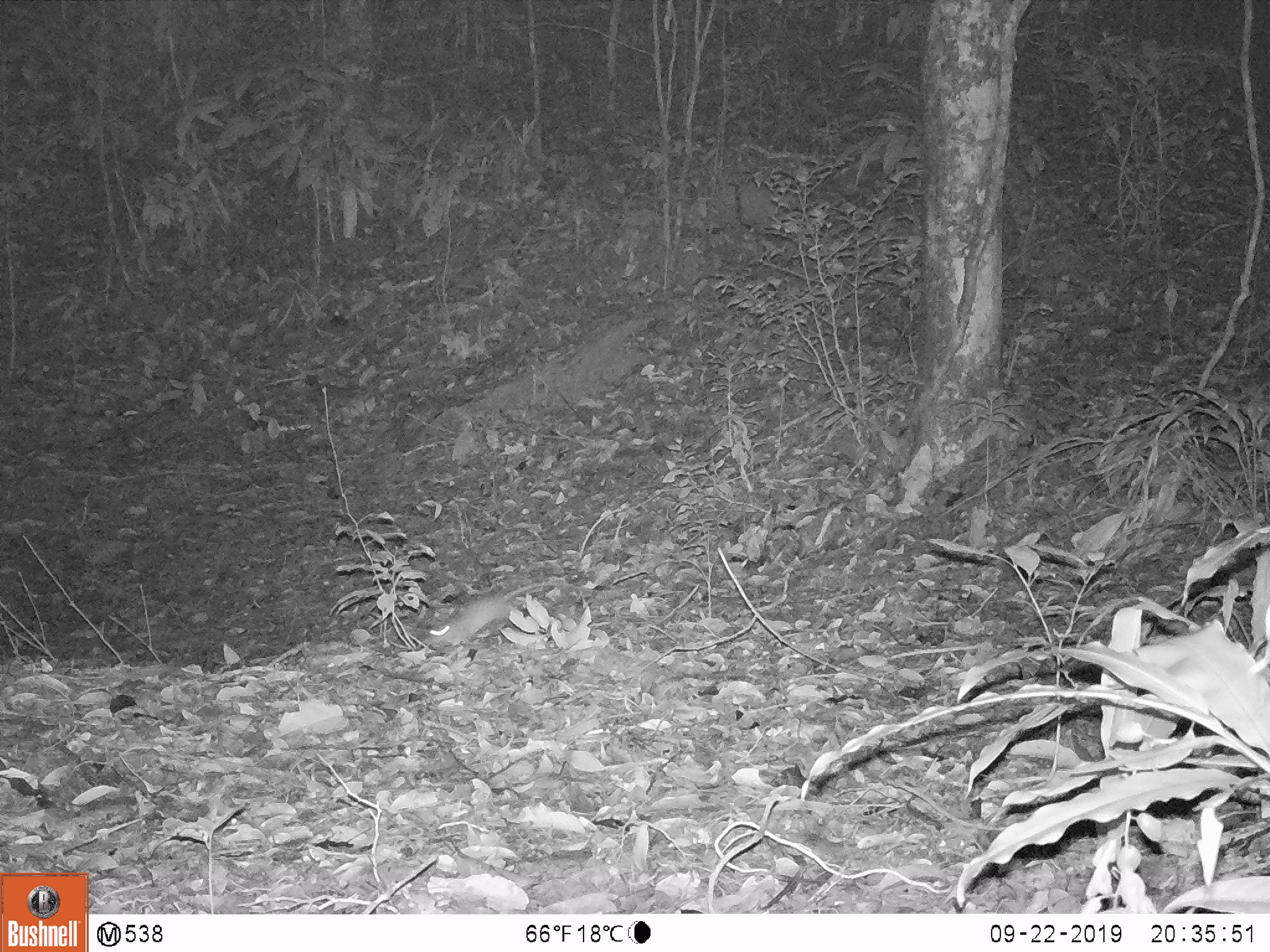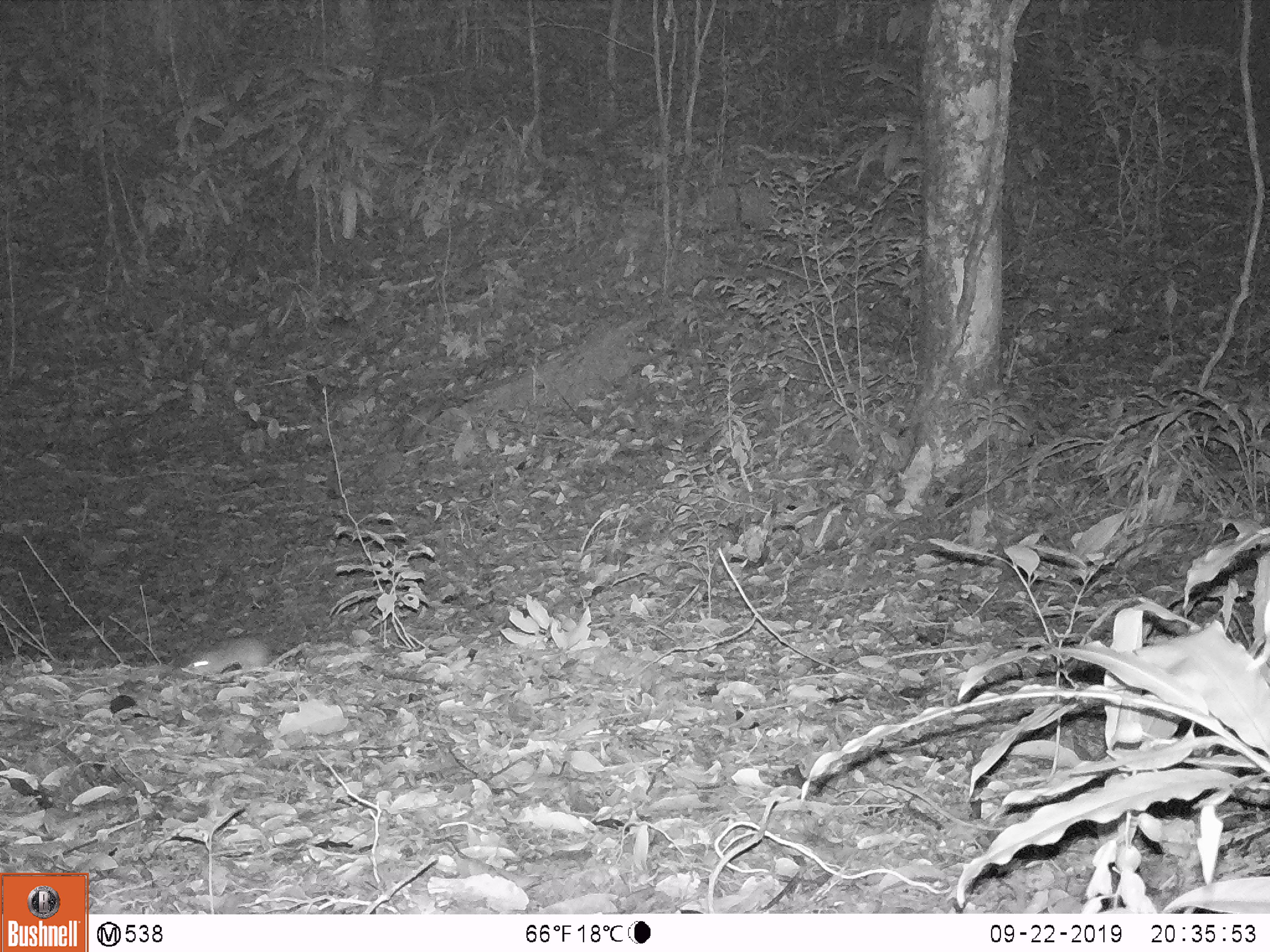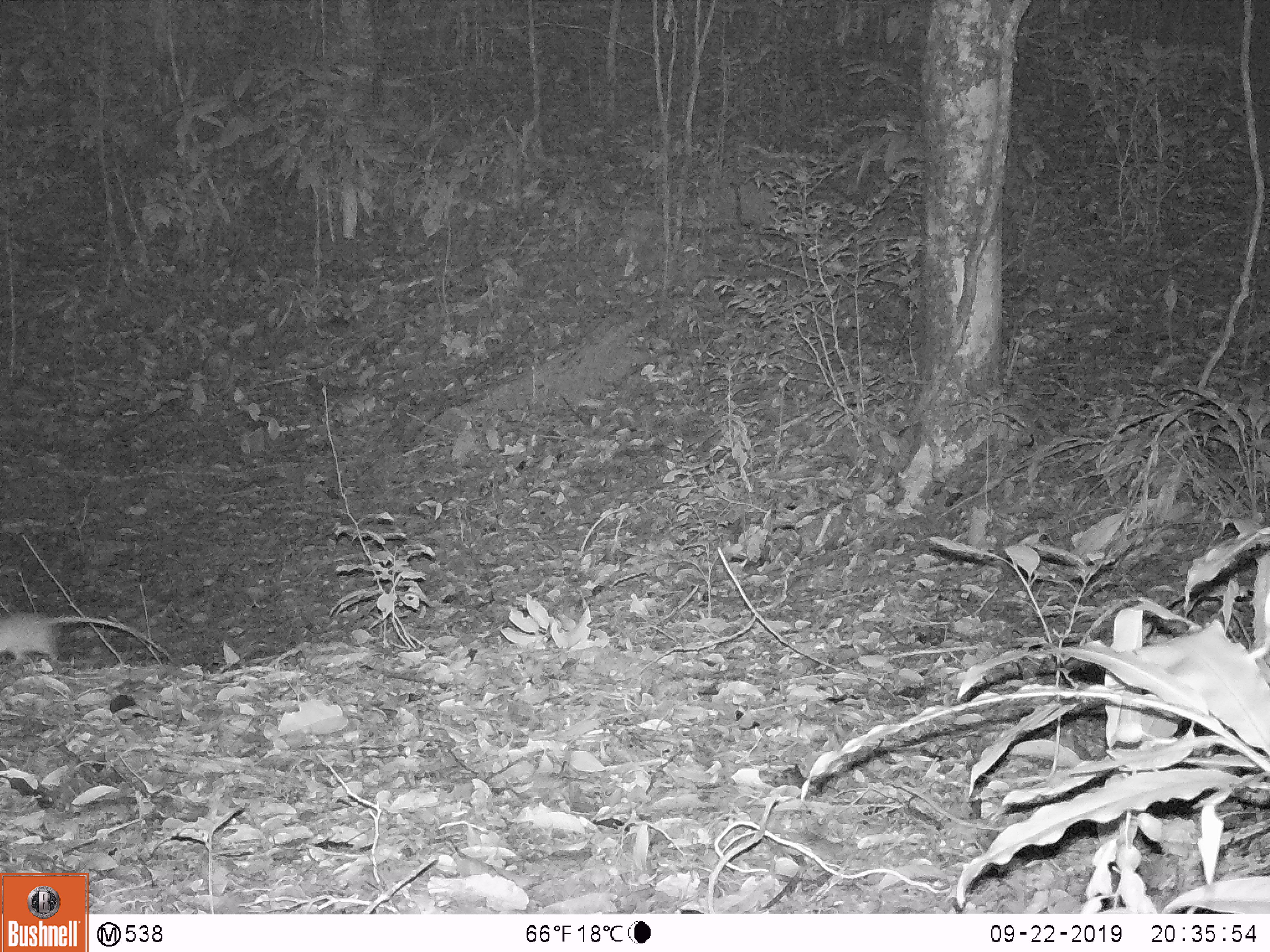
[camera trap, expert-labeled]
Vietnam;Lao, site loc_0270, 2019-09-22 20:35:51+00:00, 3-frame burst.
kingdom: Animalia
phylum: Chordata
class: Mammalia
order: Rodentia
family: Muridae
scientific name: Muridae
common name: old-world mice and rats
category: unidentified murid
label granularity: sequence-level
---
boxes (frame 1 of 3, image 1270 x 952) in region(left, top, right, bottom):
unidentified murid: region(425, 598, 515, 649)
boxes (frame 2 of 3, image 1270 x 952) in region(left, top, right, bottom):
unidentified murid: region(189, 639, 269, 672)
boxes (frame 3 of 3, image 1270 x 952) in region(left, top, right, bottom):
unidentified murid: region(0, 609, 170, 665)